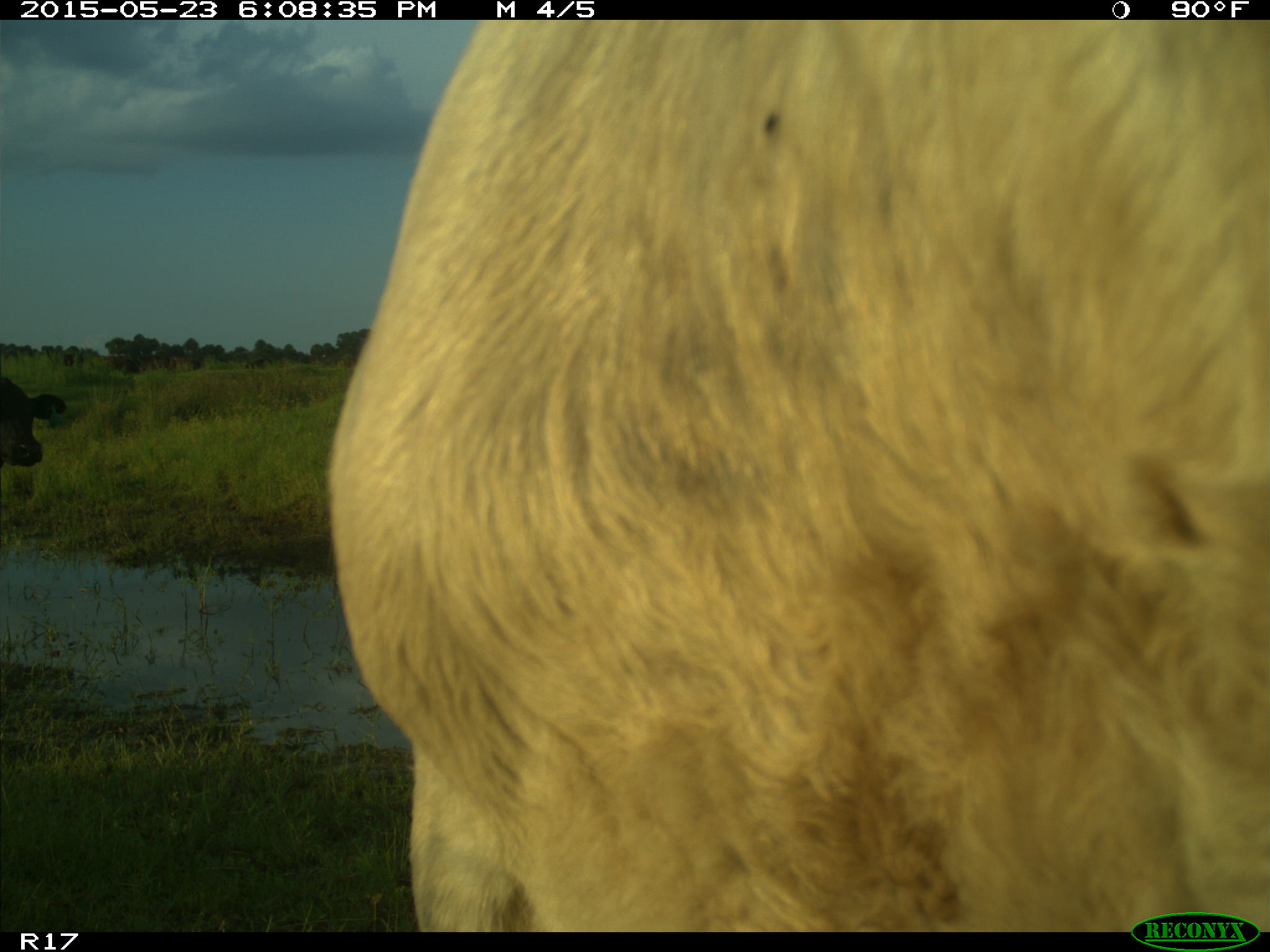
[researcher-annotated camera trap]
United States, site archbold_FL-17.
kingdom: Animalia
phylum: Chordata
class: Mammalia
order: Artiodactyla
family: Bovidae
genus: Bos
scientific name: Bos taurus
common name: domestic cow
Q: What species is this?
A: Bos taurus (domestic cow).